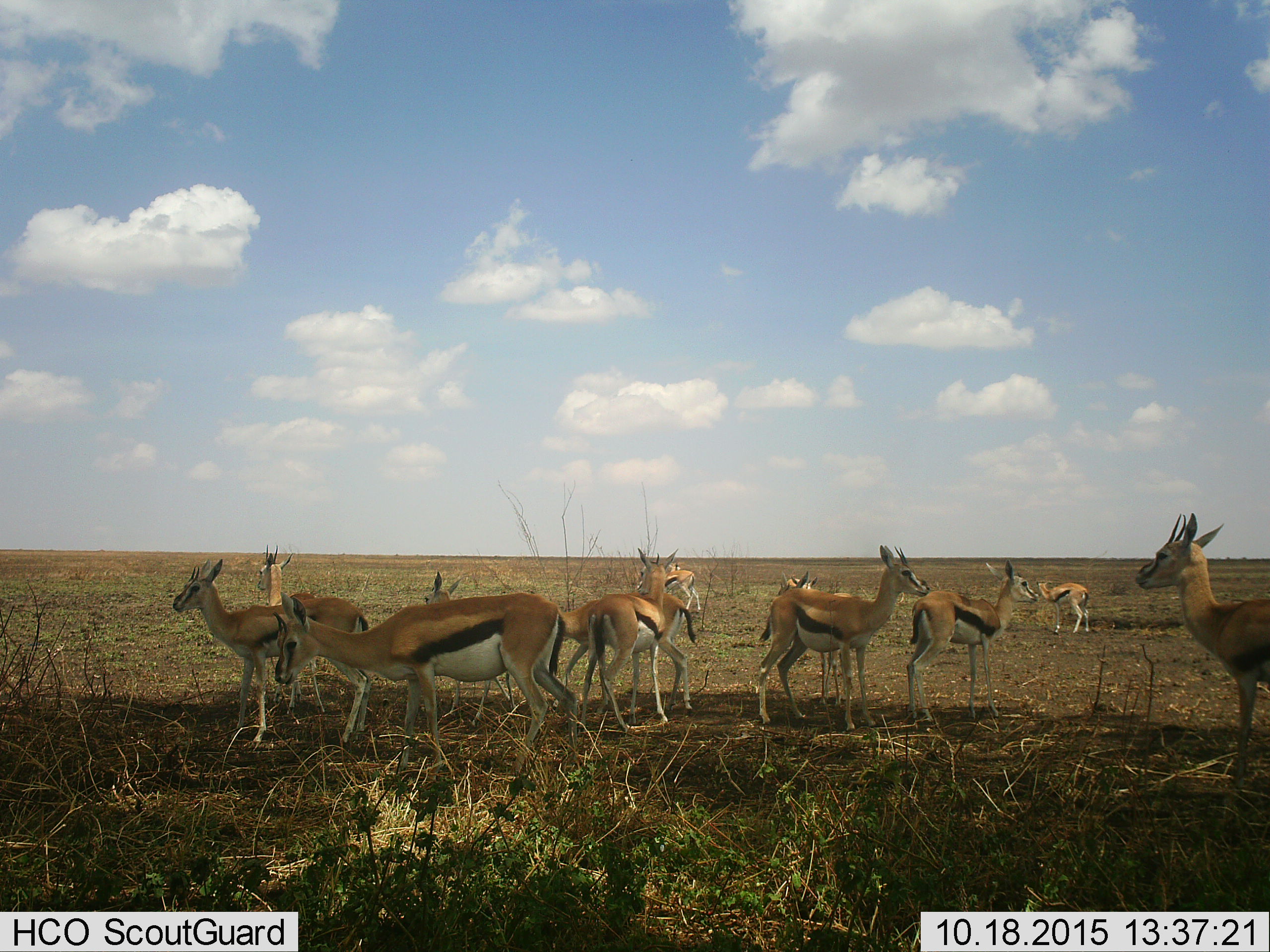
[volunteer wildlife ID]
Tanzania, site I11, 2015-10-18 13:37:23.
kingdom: Animalia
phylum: Chordata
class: Mammalia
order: Artiodactyla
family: Bovidae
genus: Eudorcas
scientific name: Eudorcas thomsonii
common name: thomson's gazelle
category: gazellethomsons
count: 11-50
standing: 100%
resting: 0%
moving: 22%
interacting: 11%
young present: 22%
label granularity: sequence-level